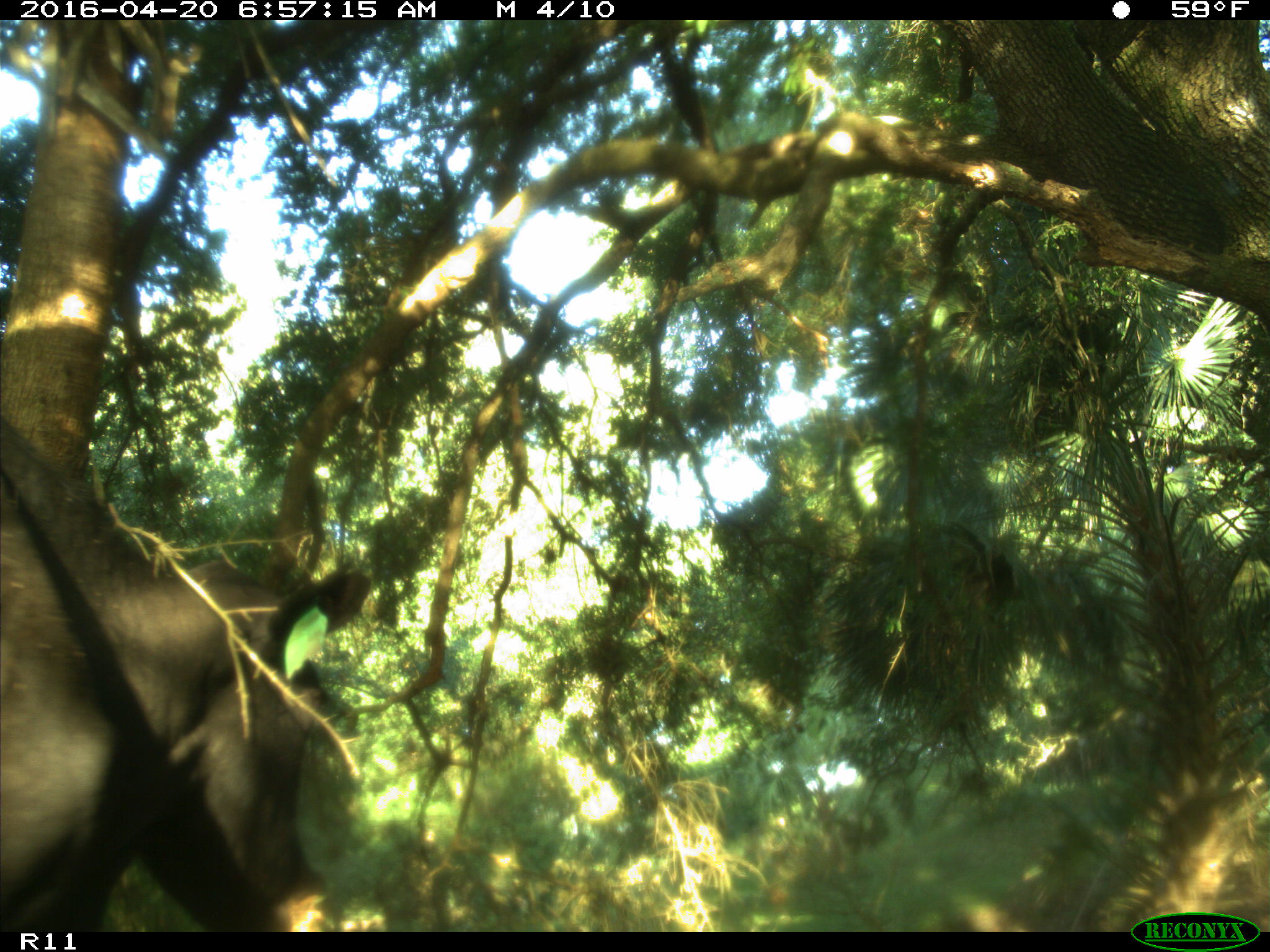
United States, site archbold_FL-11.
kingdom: Animalia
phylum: Chordata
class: Mammalia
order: Artiodactyla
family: Bovidae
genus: Bos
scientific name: Bos taurus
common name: domestic cow